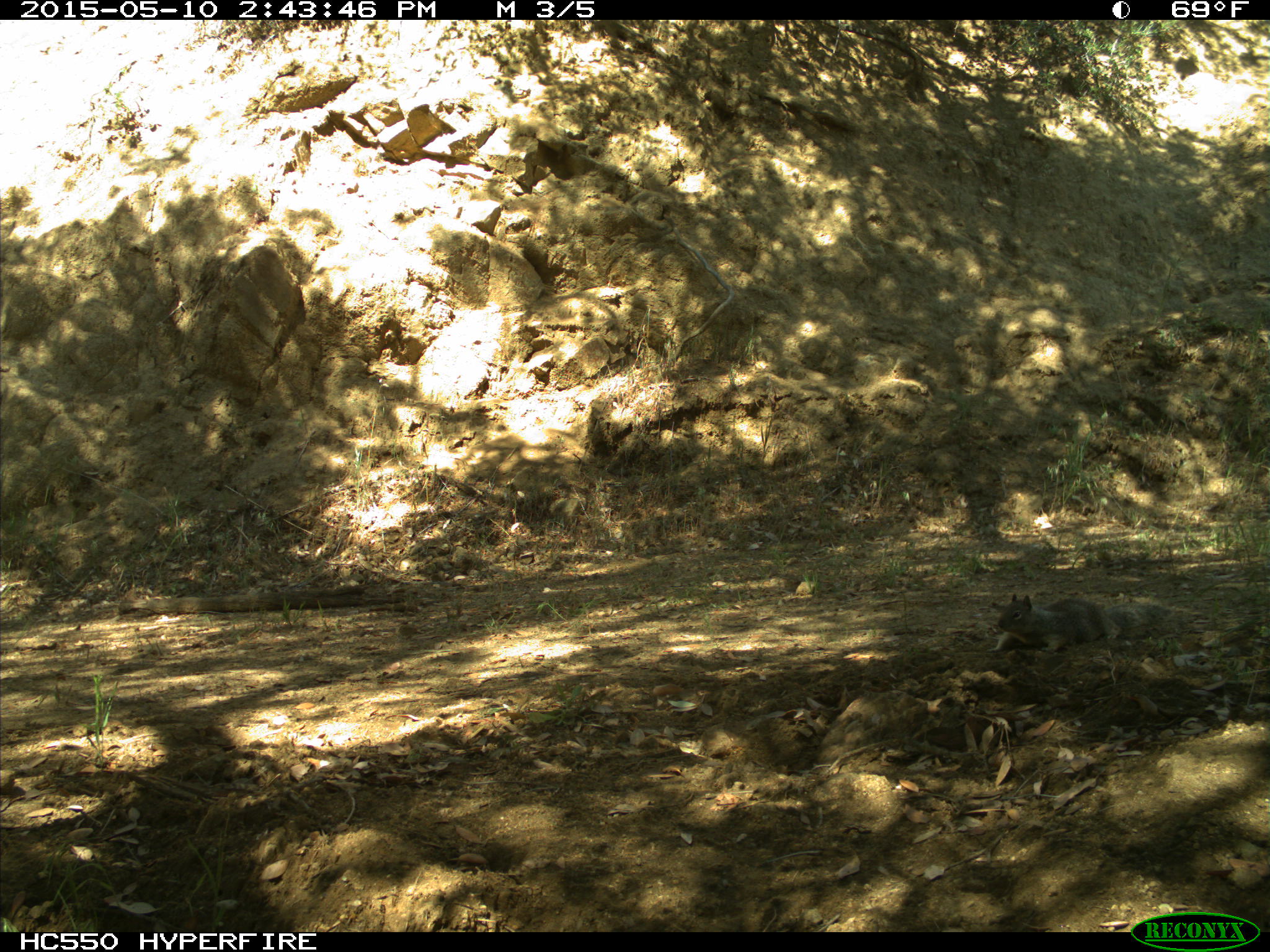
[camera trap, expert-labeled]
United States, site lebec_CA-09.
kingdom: Animalia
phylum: Chordata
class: Mammalia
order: Rodentia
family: Sciuridae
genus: Otospermophilus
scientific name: Otospermophilus beecheyi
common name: california ground squirrel